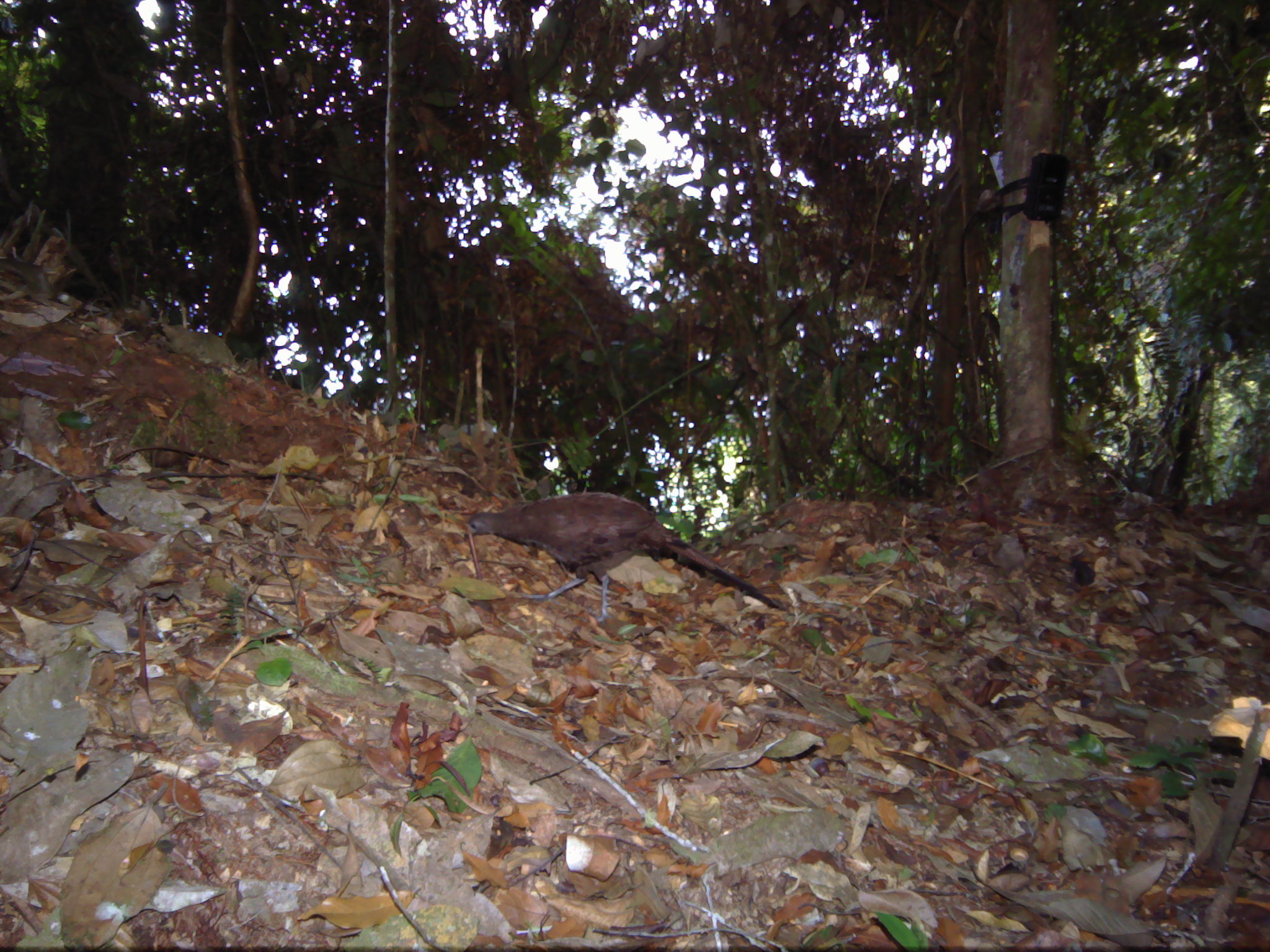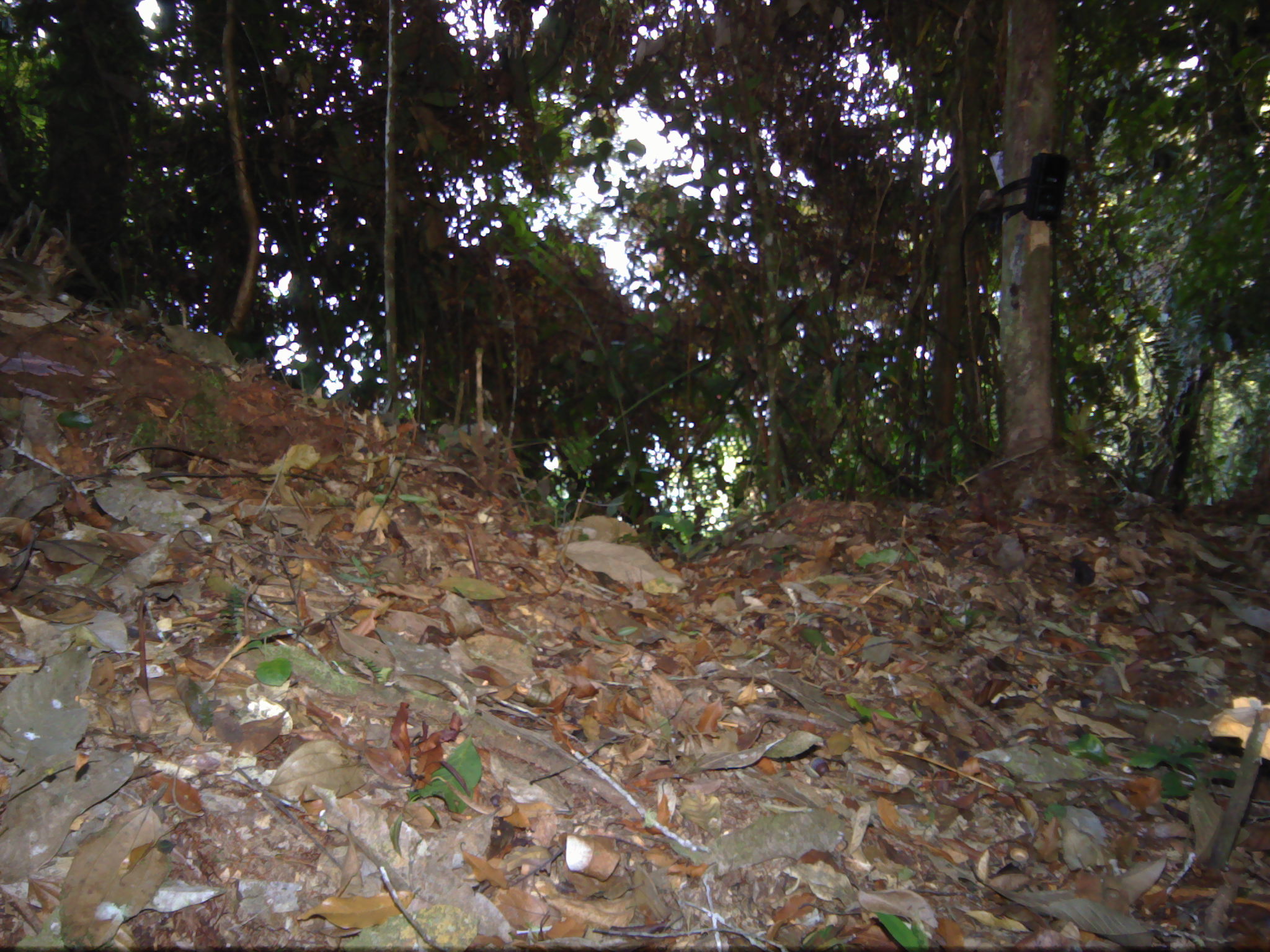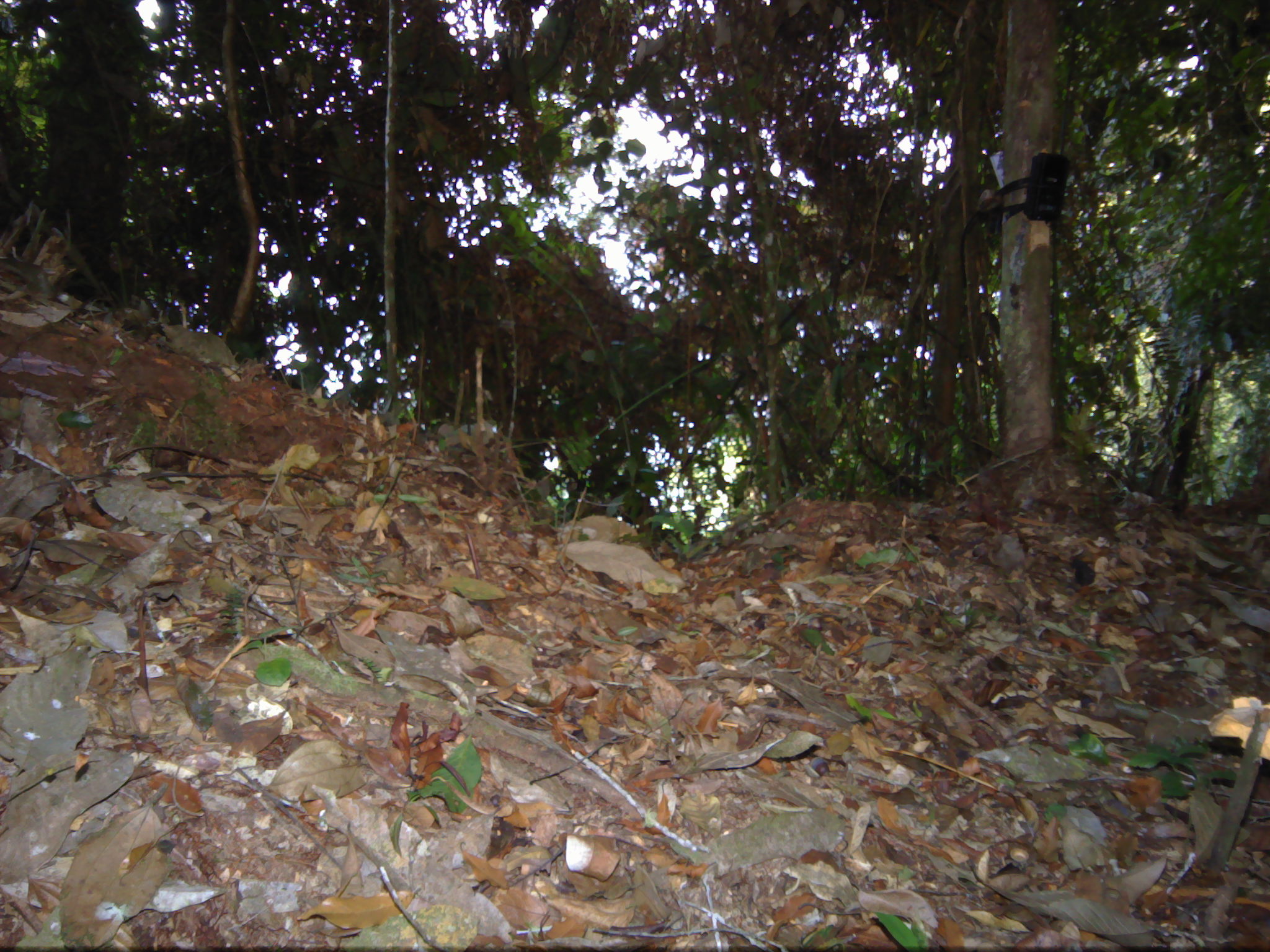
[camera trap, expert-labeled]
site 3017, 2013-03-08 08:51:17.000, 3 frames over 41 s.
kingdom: Animalia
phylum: Chordata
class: Aves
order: Galliformes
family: Phasianidae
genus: Polyplectron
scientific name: Polyplectron chalcurum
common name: bronze-tailed peacock-pheasant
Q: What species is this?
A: Polyplectron chalcurum (bronze-tailed peacock-pheasant).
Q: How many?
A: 1.